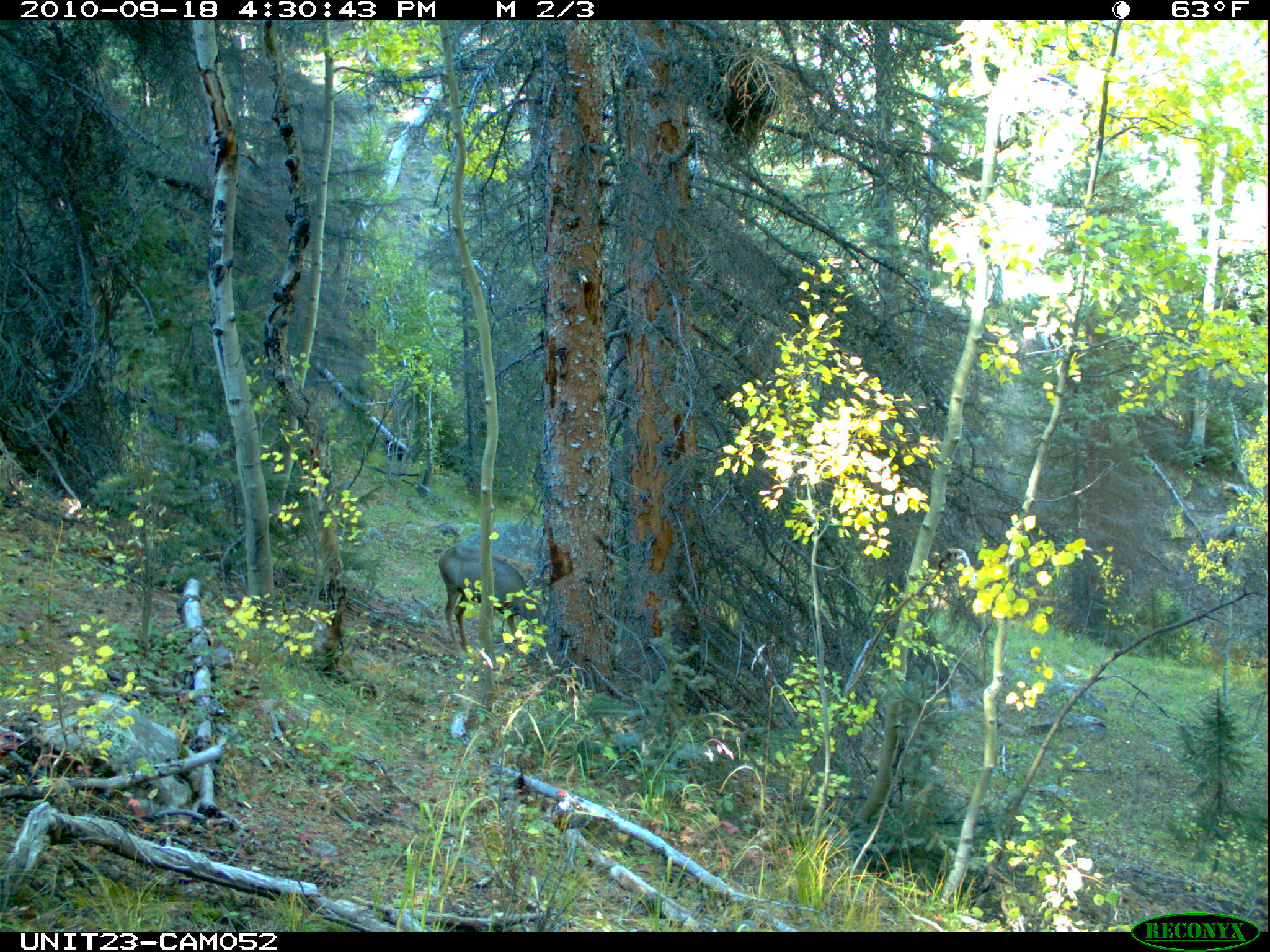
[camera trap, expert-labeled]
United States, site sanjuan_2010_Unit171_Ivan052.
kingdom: Animalia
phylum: Chordata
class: Mammalia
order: Artiodactyla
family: Cervidae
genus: Odocoileus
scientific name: Odocoileus hemionus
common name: mule deer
Odocoileus hemionus (mule deer).